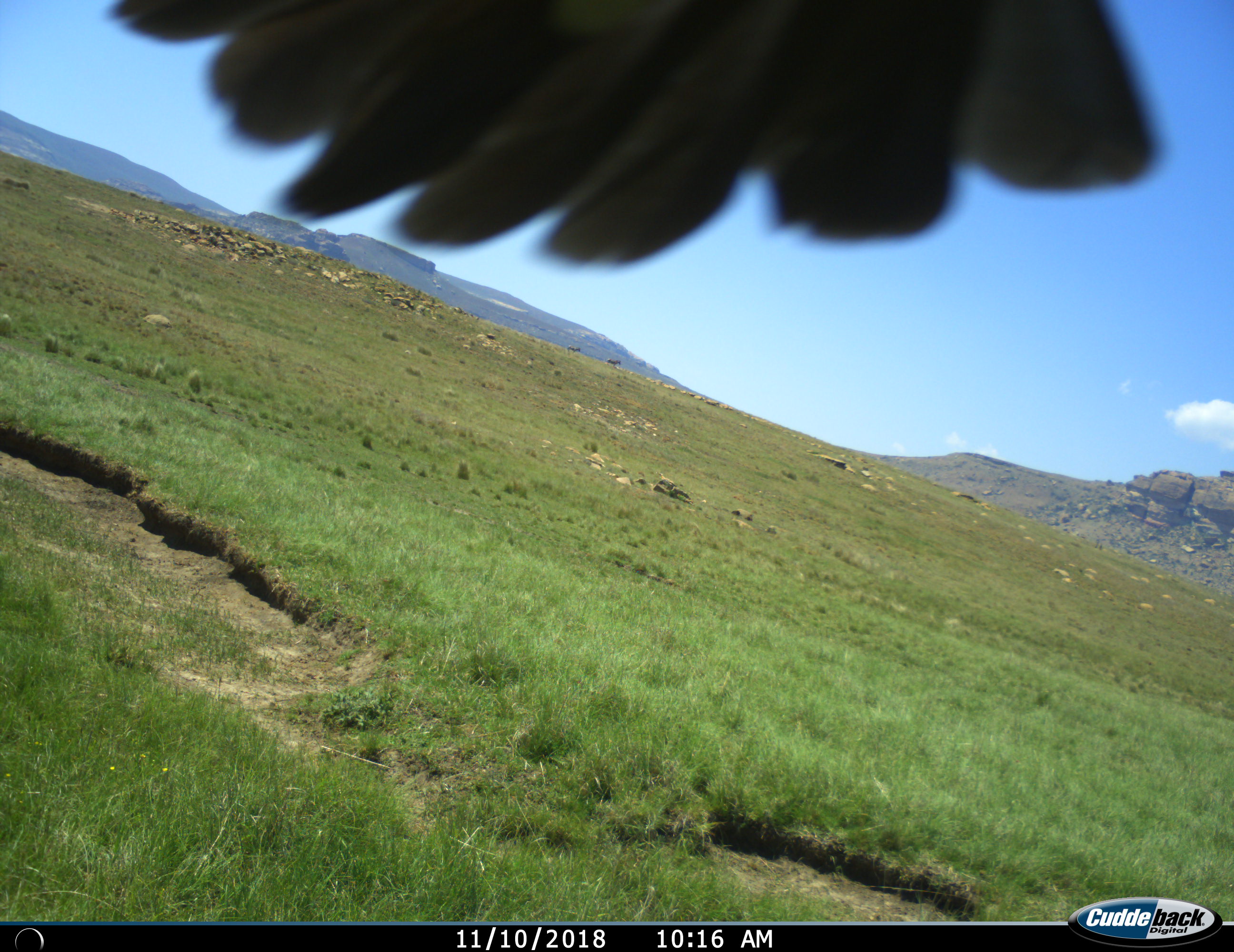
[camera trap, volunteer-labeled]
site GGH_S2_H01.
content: unidentified animal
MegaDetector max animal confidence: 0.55